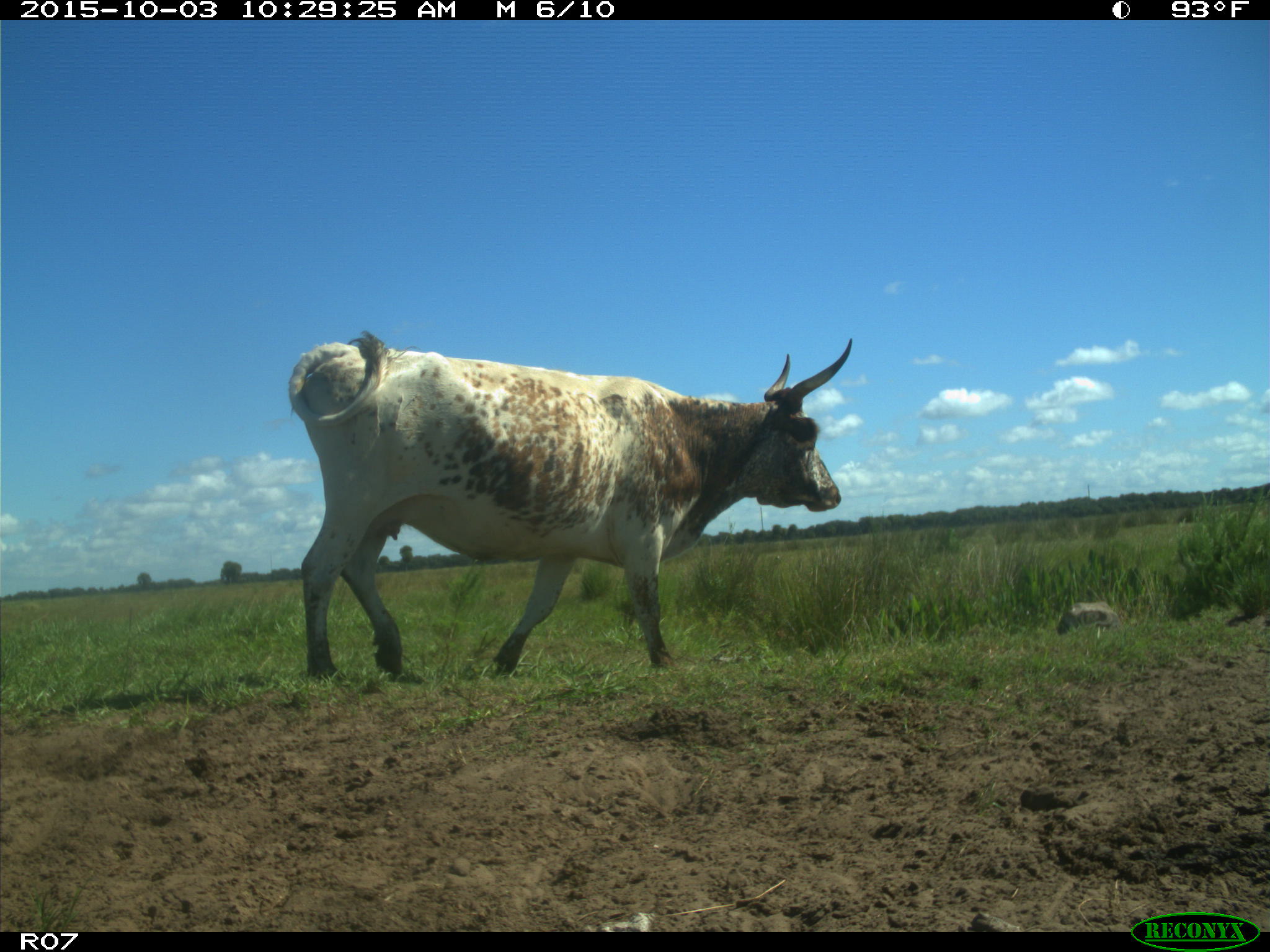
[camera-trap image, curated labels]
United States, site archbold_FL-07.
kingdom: Animalia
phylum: Chordata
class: Mammalia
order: Artiodactyla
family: Bovidae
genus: Bos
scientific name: Bos taurus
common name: domestic cow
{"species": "Bos taurus (domestic cow)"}